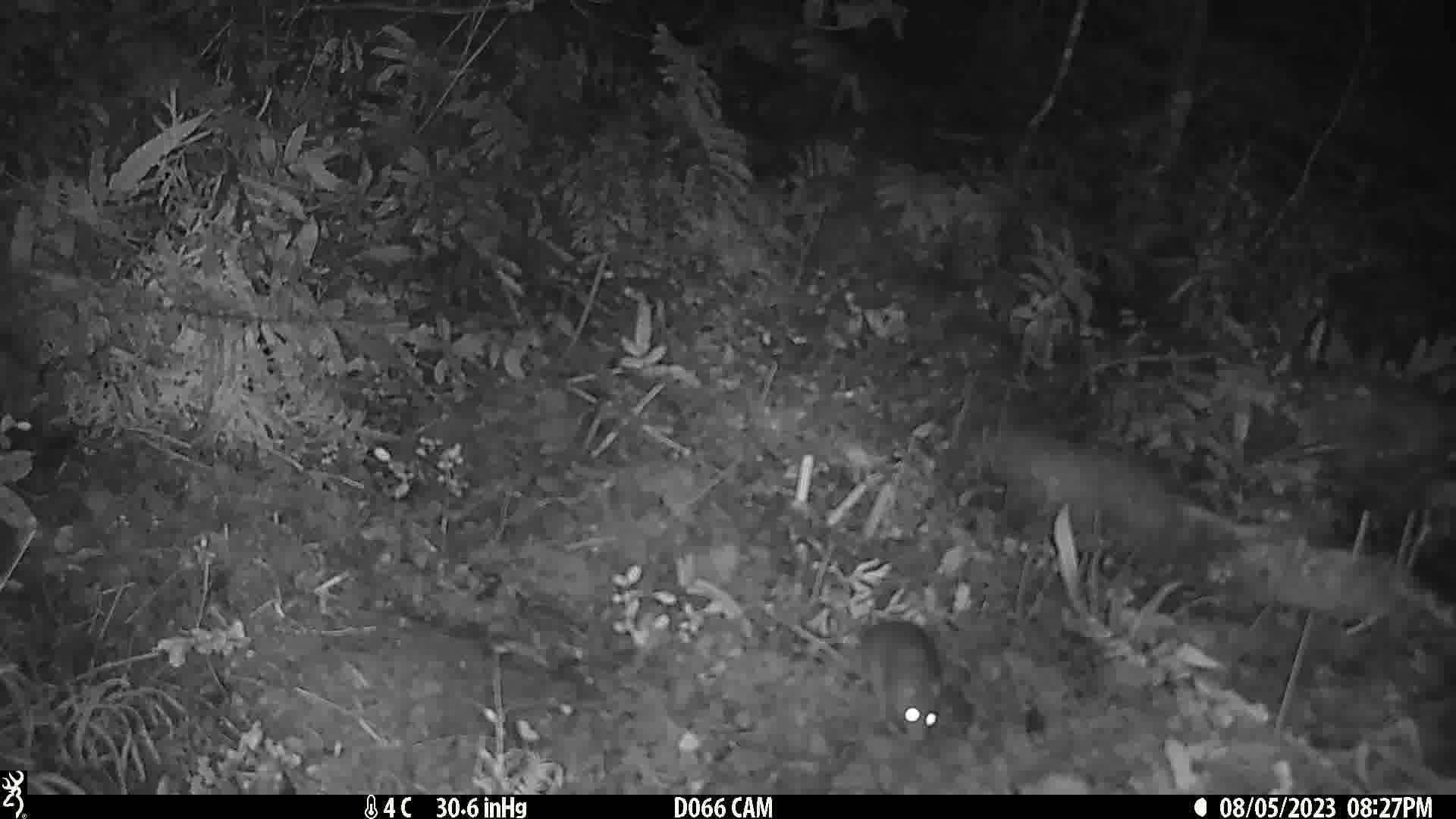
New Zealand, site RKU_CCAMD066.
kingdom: Animalia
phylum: Chordata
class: Mammalia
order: Rodentia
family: Muridae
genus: Rattus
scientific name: Rattus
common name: rat